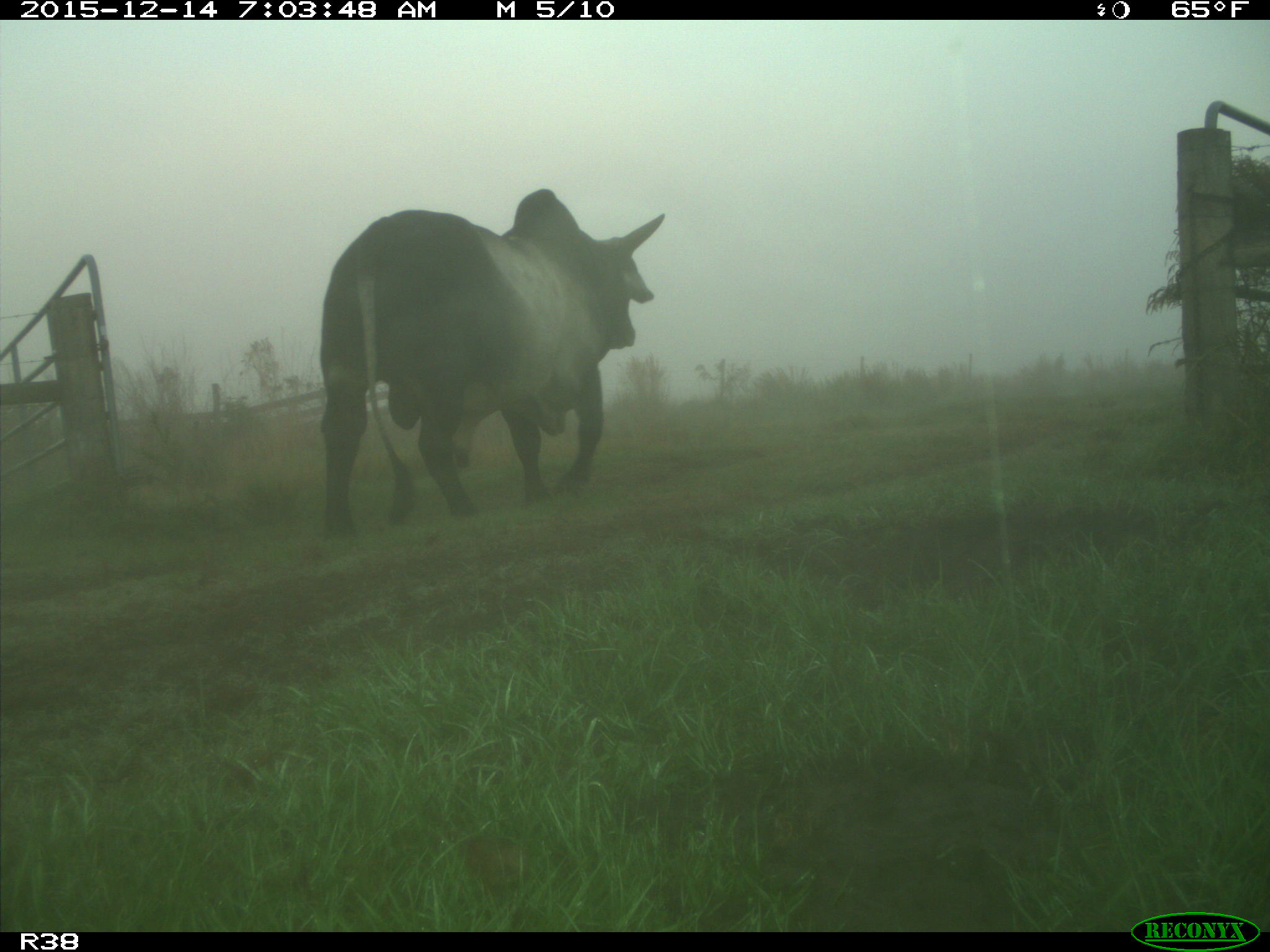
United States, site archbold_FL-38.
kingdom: Animalia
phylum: Chordata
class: Mammalia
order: Artiodactyla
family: Bovidae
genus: Bos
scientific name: Bos taurus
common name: domestic cow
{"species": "Bos taurus (domestic cow)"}